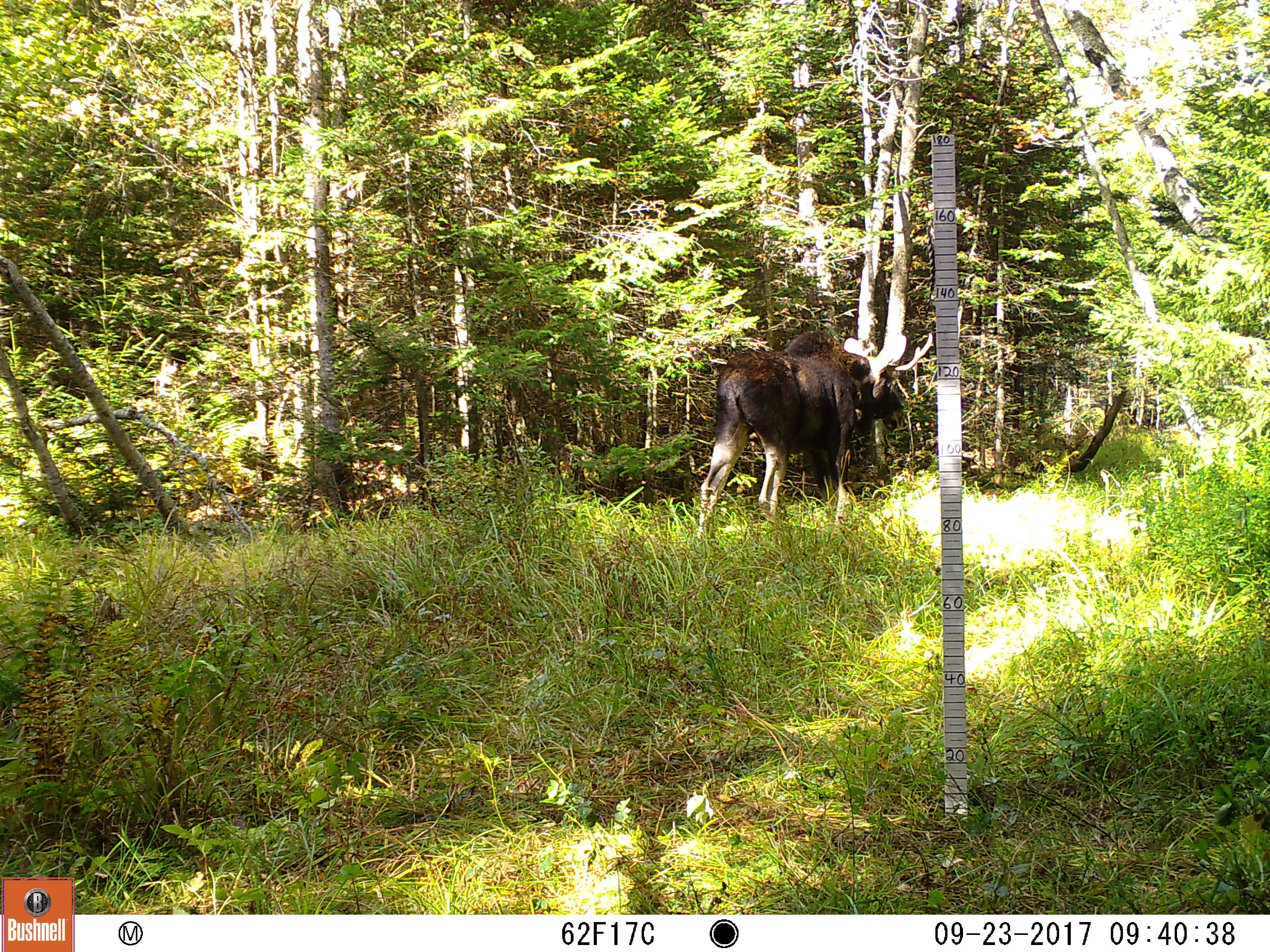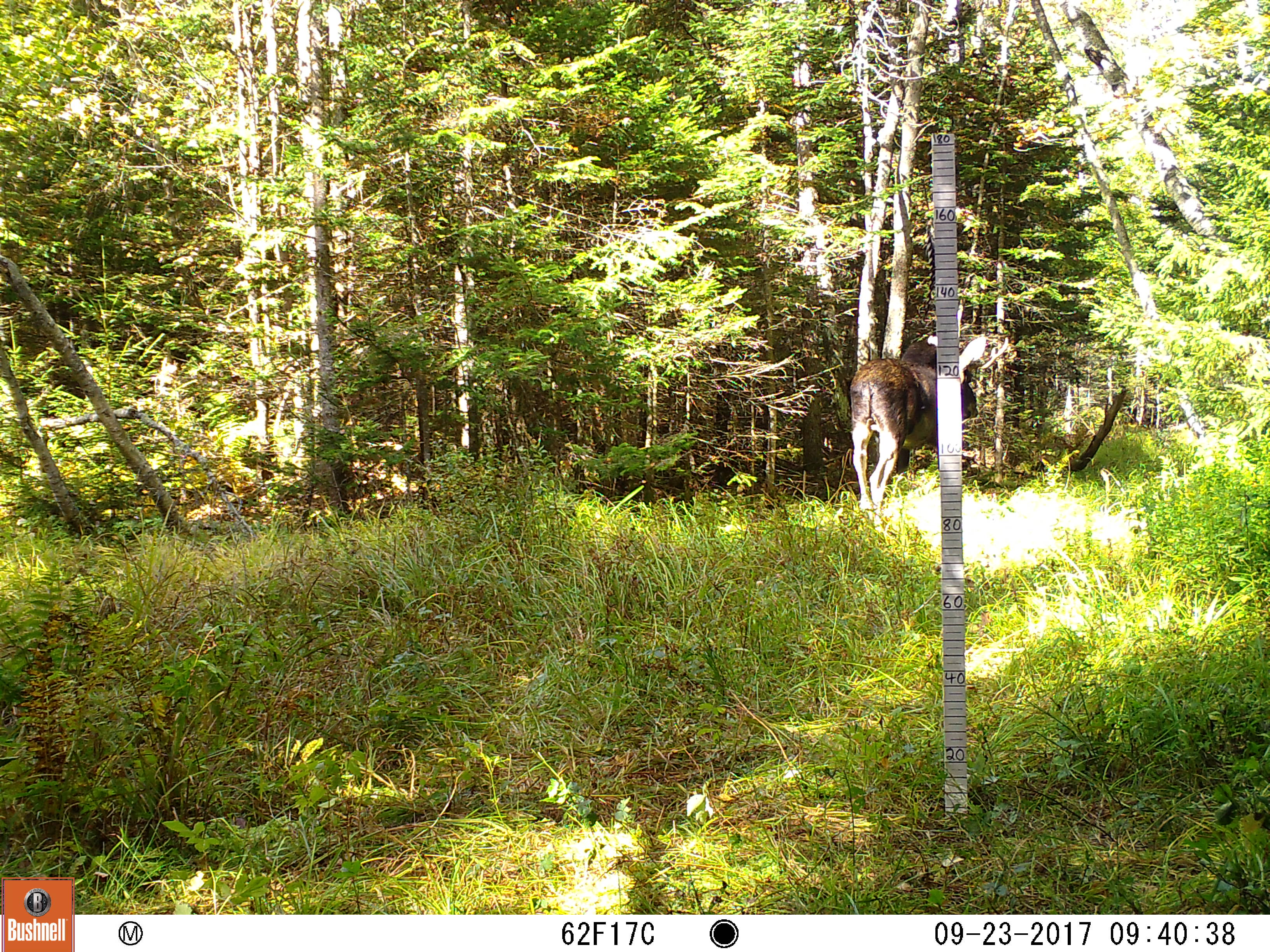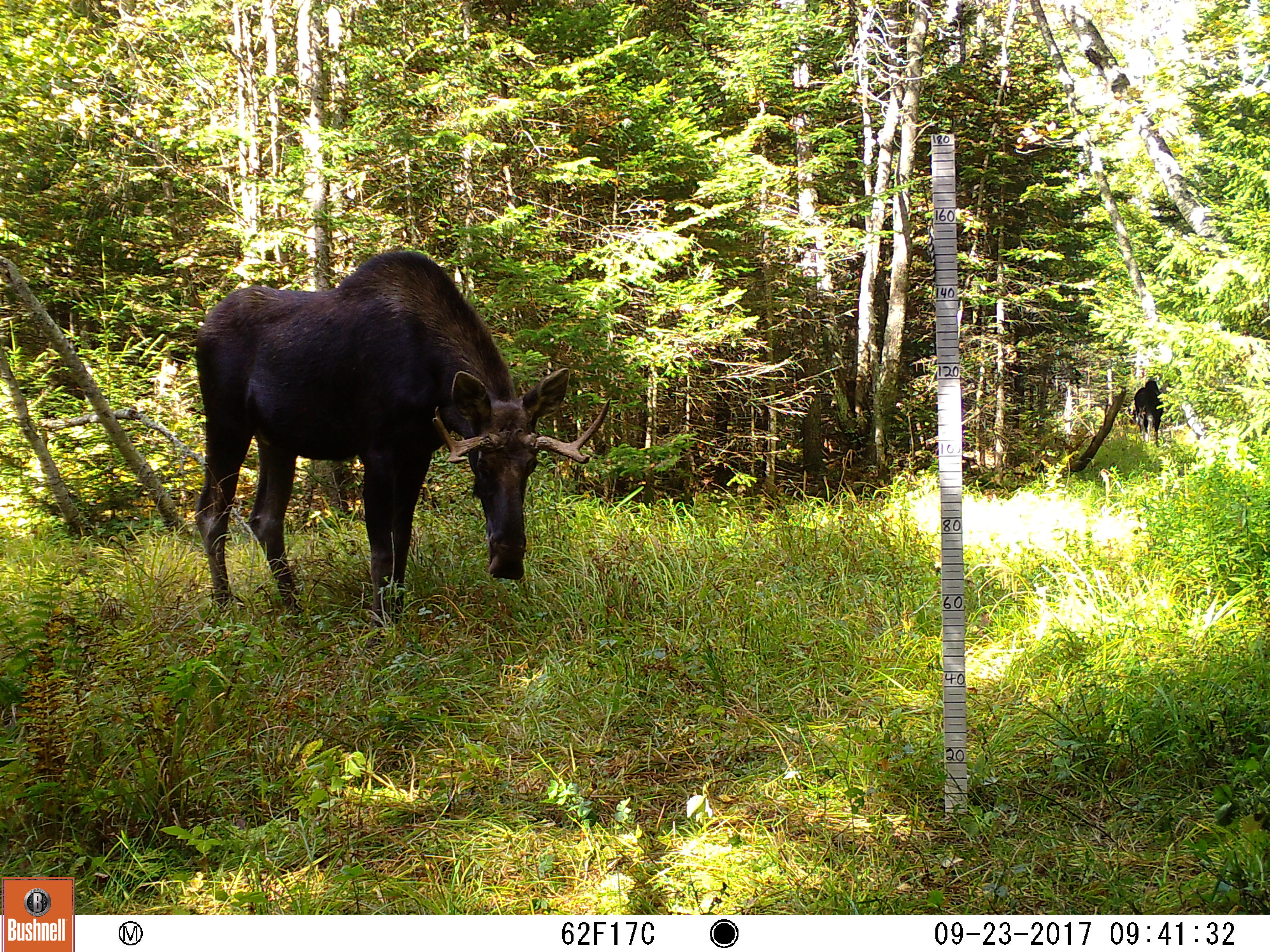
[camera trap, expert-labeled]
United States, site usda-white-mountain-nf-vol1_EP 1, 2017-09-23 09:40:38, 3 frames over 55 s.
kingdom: Animalia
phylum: Chordata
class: Mammalia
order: Artiodactyla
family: Cervidae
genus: Alces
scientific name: Alces alces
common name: moose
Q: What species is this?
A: Moose (Alces alces).